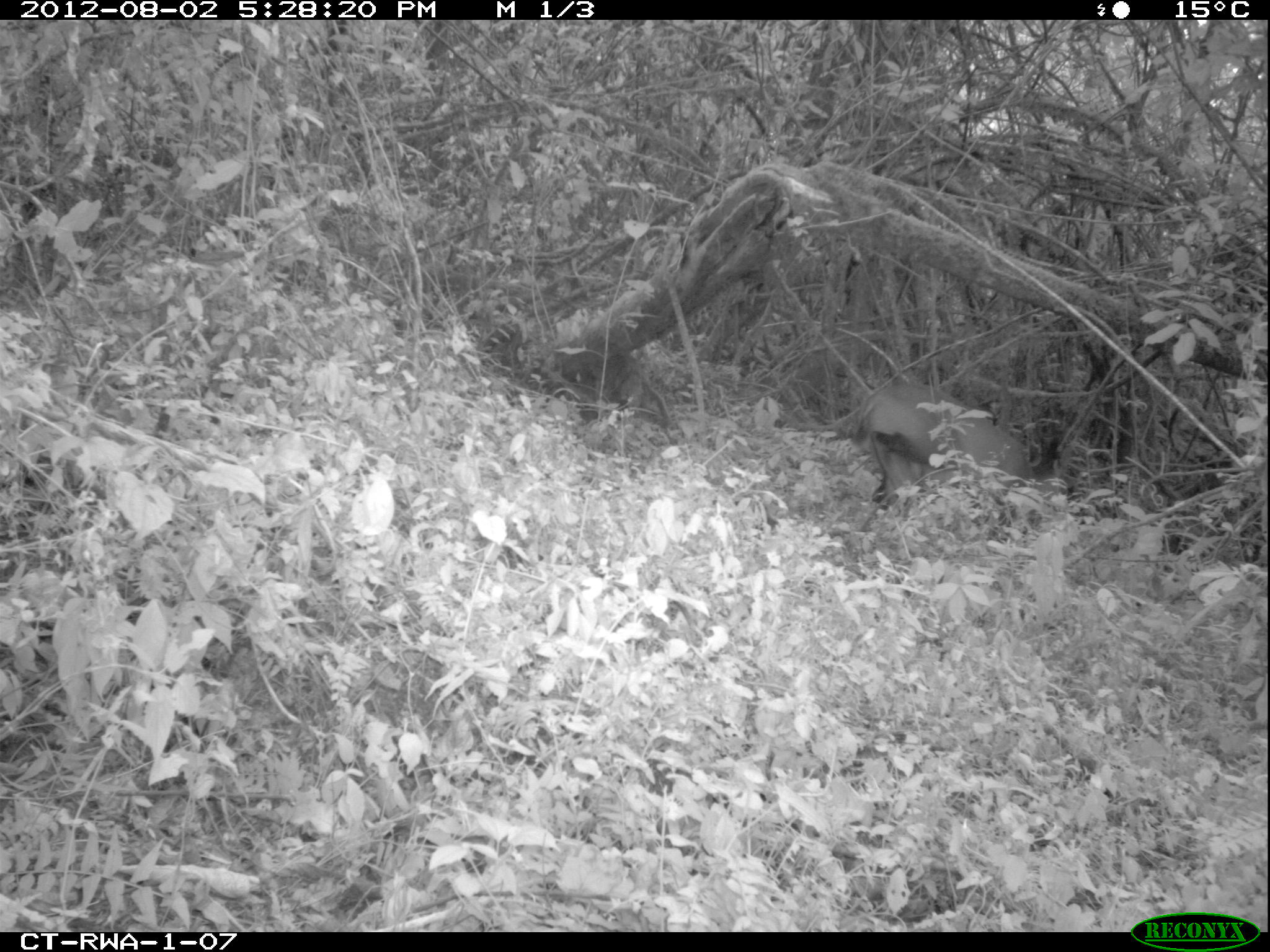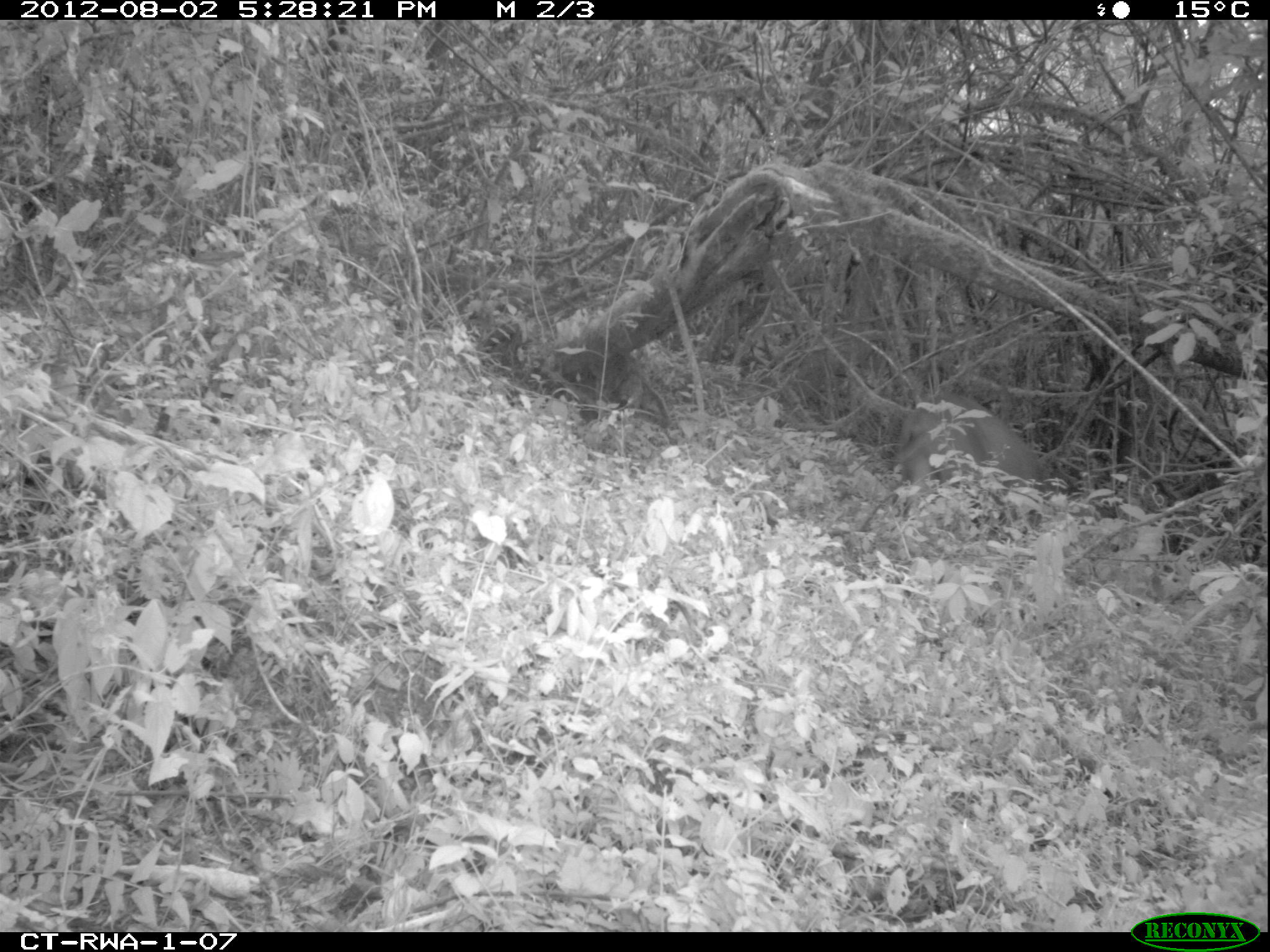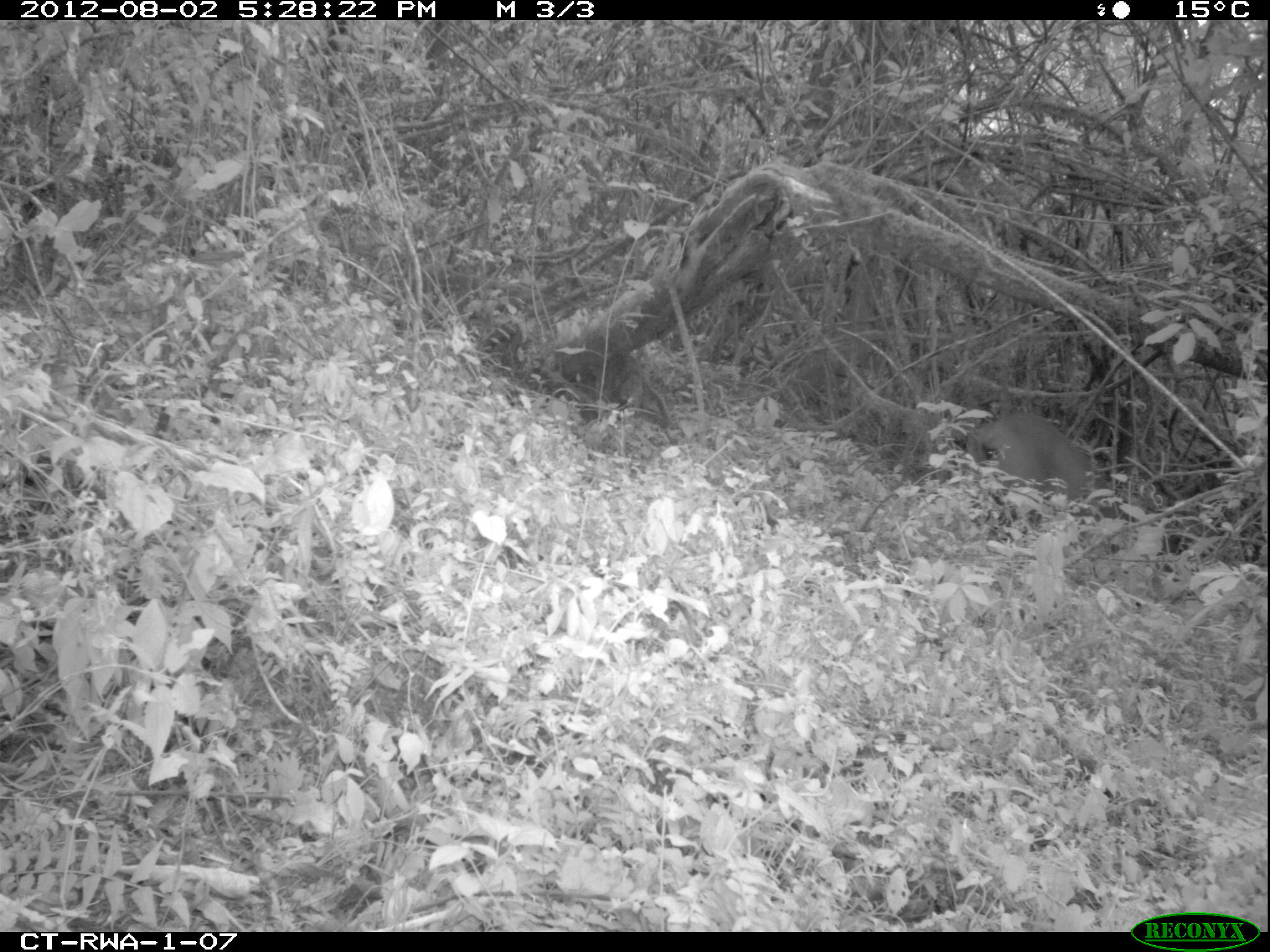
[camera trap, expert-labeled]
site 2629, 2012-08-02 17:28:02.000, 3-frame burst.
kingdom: Animalia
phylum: Chordata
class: Mammalia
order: Artiodactyla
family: Bovidae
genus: Cephalophus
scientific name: Cephalophus nigrifrons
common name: black-fronted duiker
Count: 1.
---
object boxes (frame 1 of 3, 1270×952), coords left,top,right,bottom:
cephalophus nigrifrons: 862,383,1038,511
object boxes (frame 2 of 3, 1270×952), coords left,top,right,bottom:
cephalophus nigrifrons: 896,393,1050,495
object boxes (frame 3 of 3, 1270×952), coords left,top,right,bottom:
cephalophus nigrifrons: 967,412,1126,520